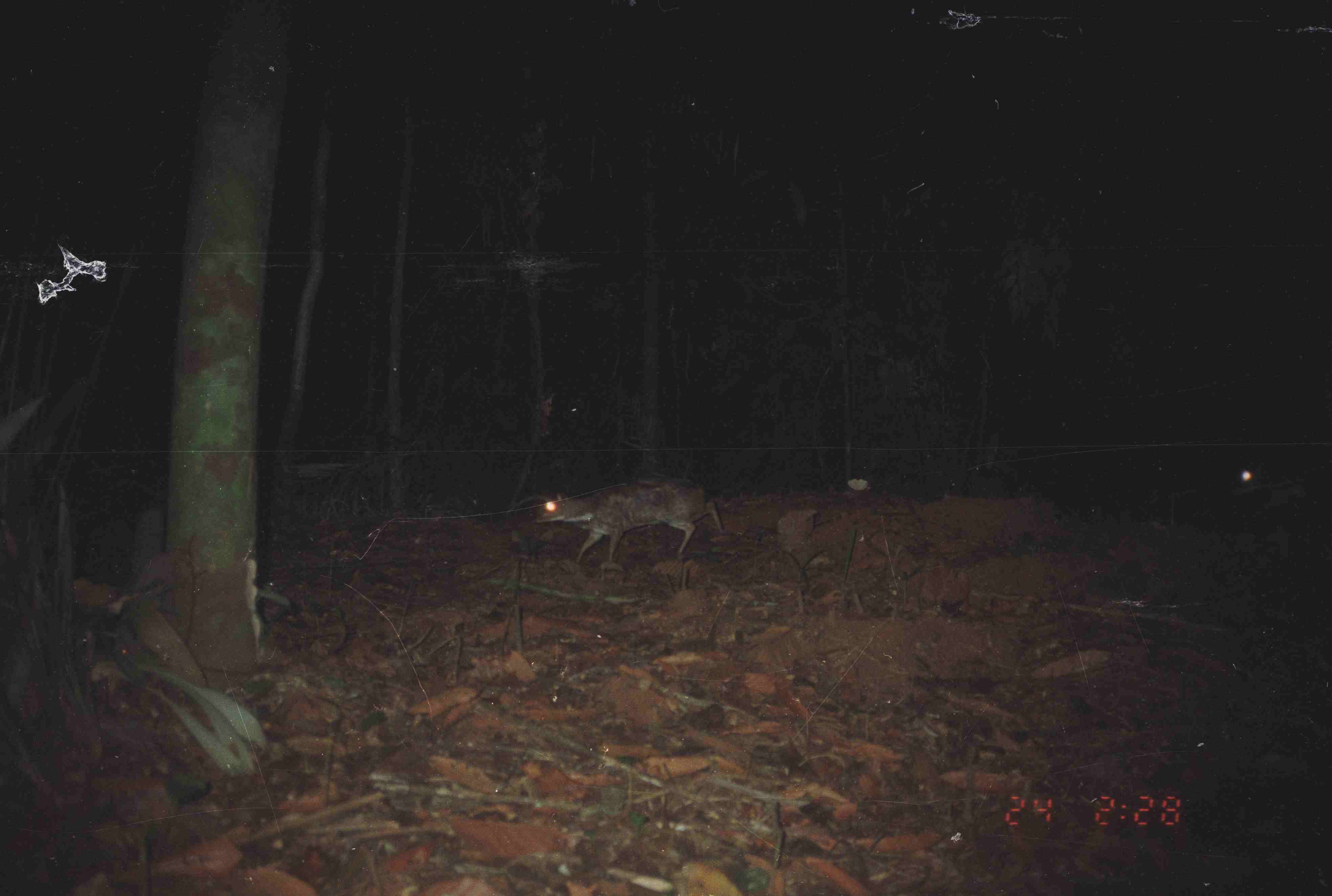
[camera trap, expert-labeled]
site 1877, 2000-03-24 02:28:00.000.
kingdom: Animalia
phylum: Chordata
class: Mammalia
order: Artiodactyla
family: Tragulidae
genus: Tragulus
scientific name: Tragulus napu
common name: greater oriental chevrotain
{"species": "Tragulus napu (greater oriental chevrotain)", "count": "2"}